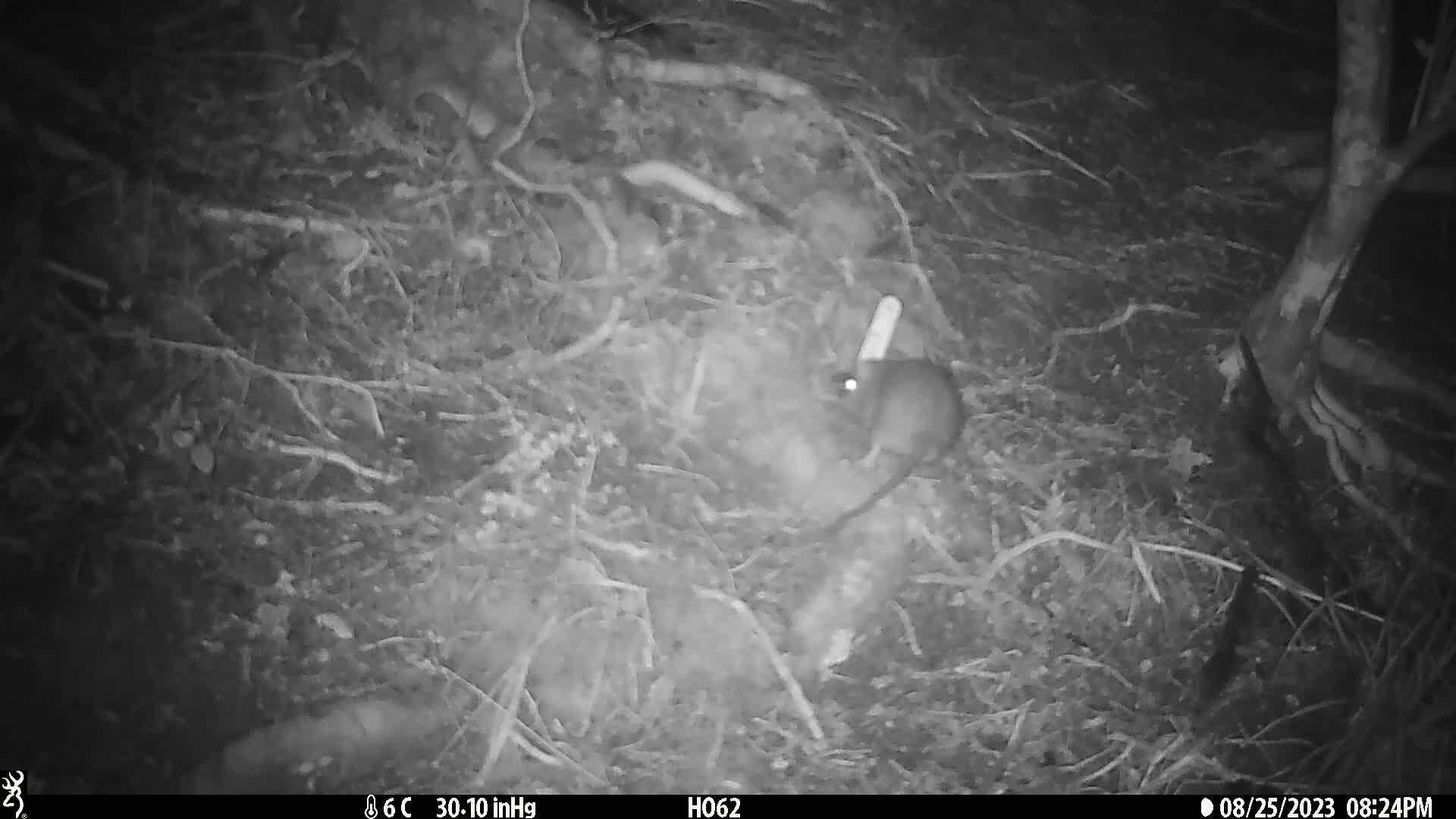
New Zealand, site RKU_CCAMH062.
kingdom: Animalia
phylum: Chordata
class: Mammalia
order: Rodentia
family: Muridae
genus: Rattus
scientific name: Rattus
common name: rat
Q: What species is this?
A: Rat (Rattus).